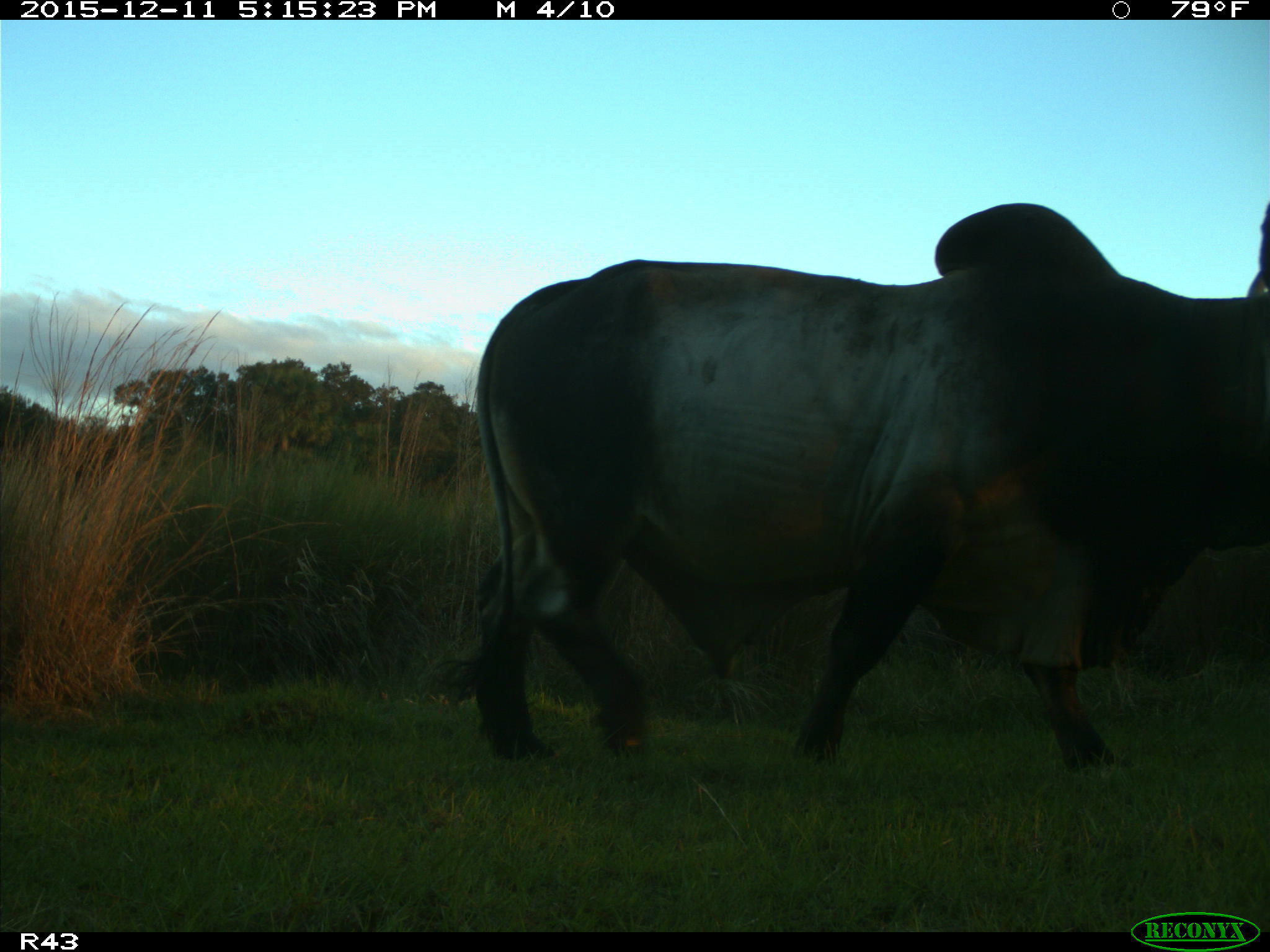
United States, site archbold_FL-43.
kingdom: Animalia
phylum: Chordata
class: Mammalia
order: Artiodactyla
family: Bovidae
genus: Bos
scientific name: Bos taurus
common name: domestic cow